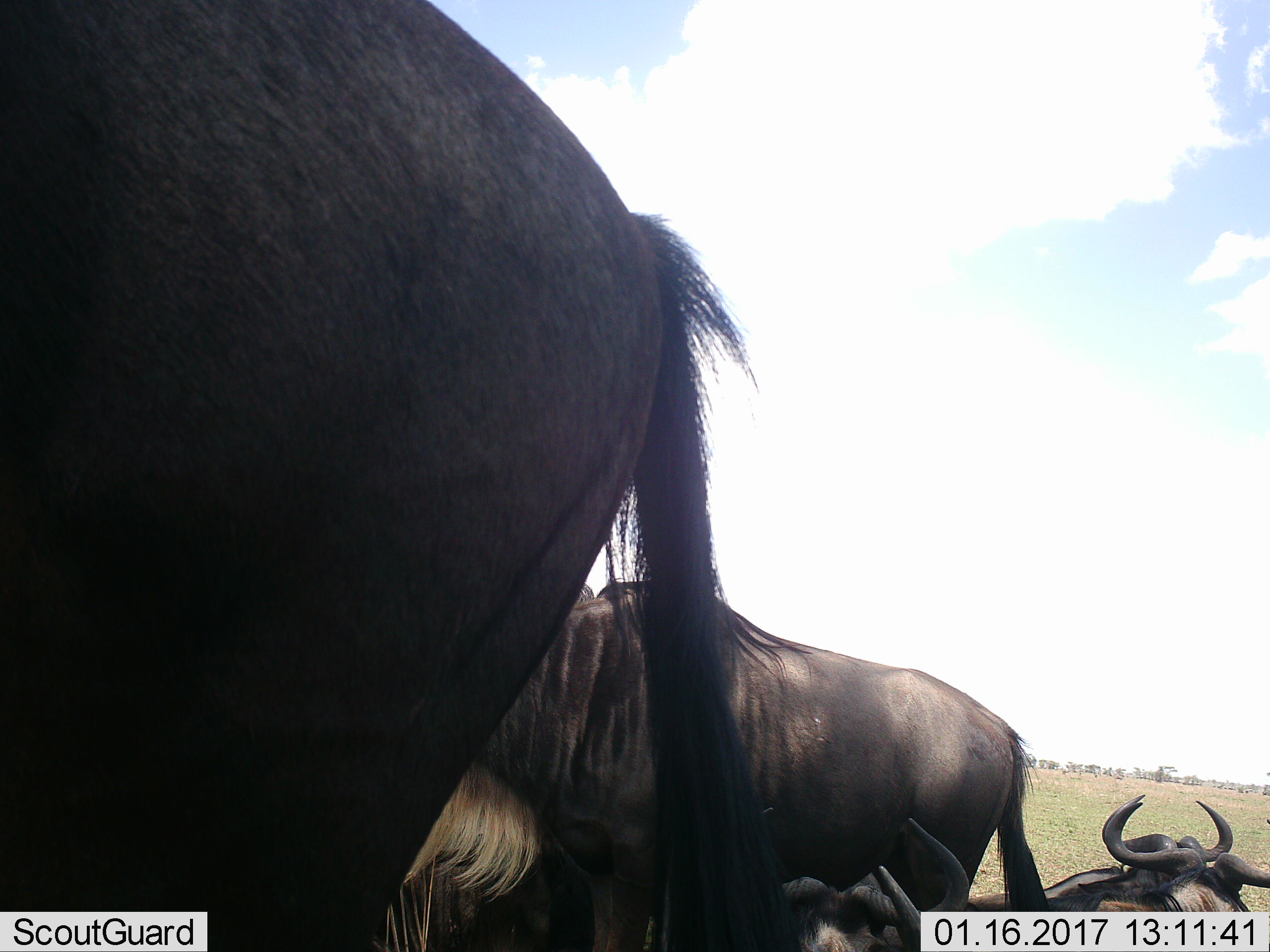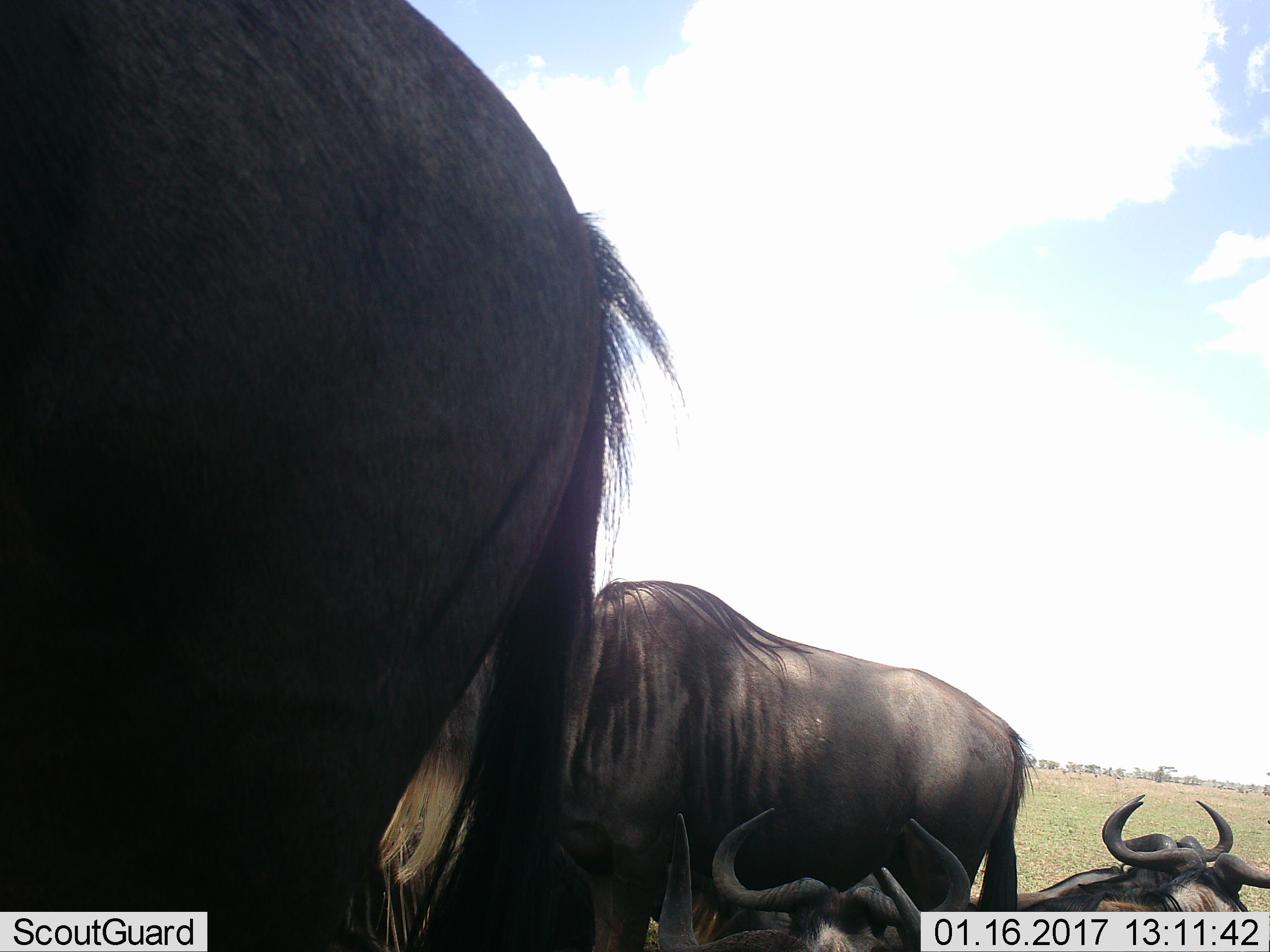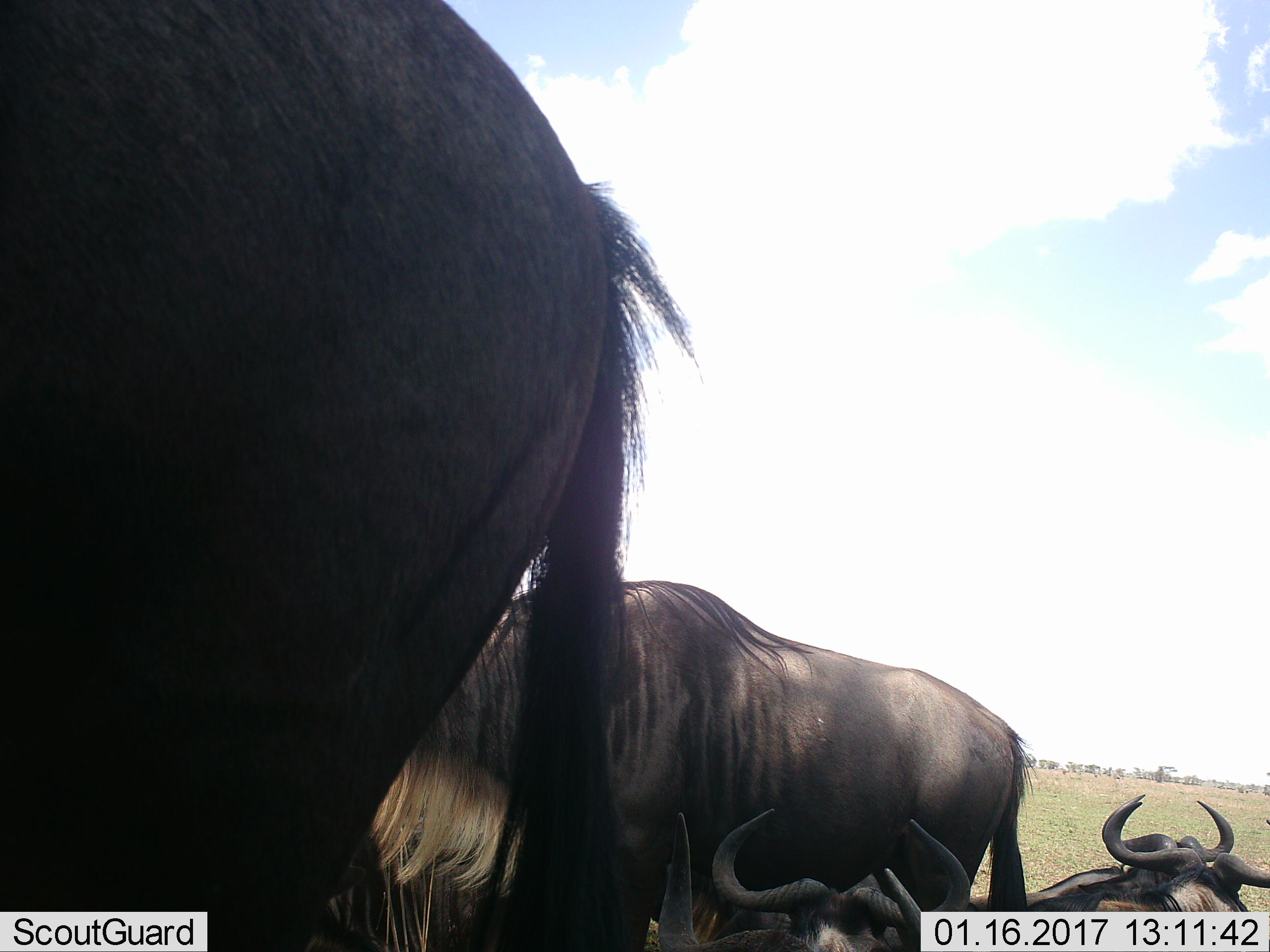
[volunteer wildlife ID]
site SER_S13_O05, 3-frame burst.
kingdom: Animalia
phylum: Chordata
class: Mammalia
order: Artiodactyla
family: Bovidae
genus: Connochaetes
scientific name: Connochaetes taurinus taurinus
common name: blue wildebeest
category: wildebeestblue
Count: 5.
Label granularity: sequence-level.